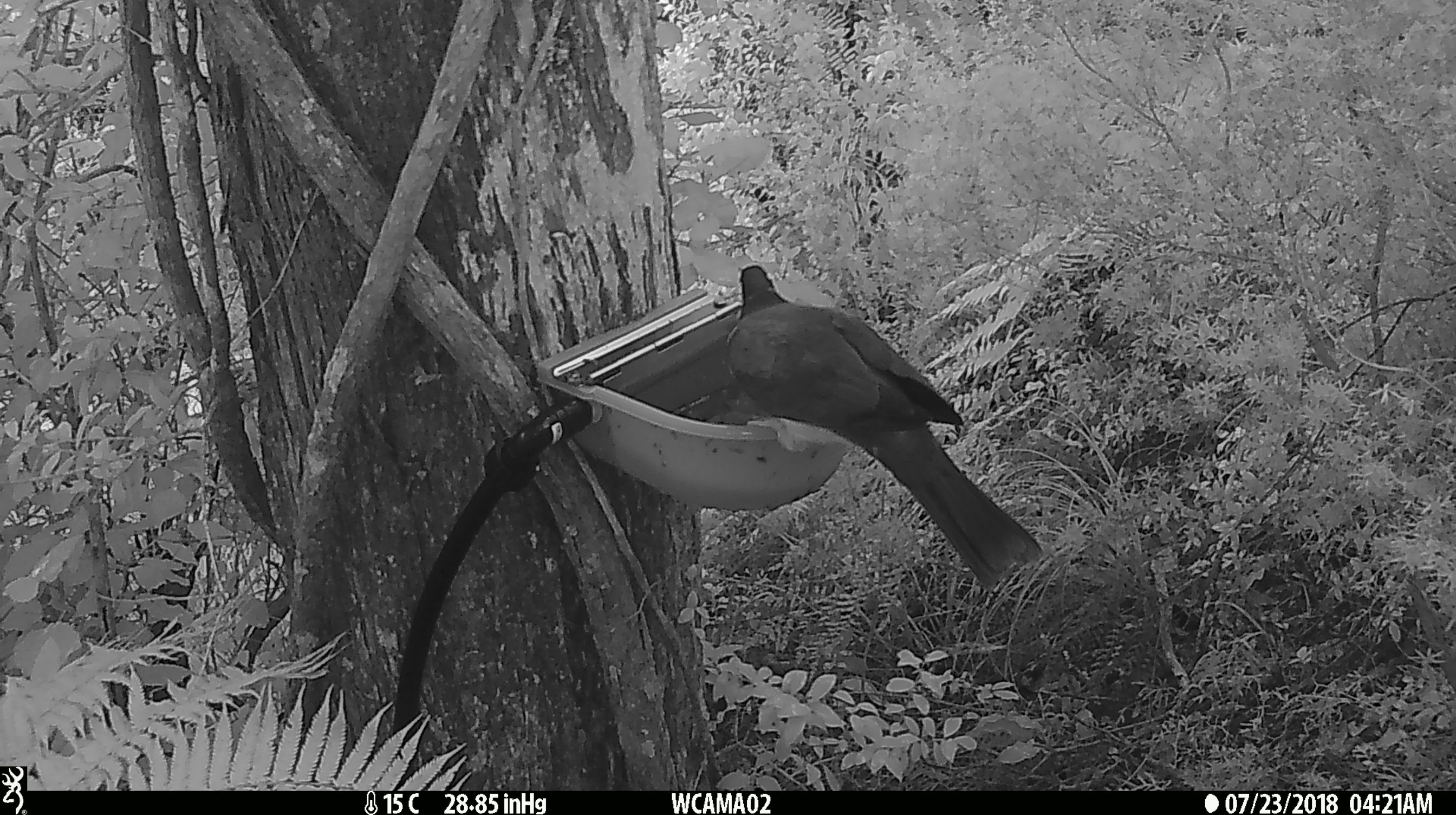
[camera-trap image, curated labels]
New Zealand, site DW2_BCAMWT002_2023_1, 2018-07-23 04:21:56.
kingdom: Animalia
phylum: Chordata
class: Aves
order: Columbiformes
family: Columbidae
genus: Hemiphaga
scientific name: Hemiphaga novaeseelandiae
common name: new zealand pigeon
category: kereru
Kereru (new zealand pigeon) (Hemiphaga novaeseelandiae).